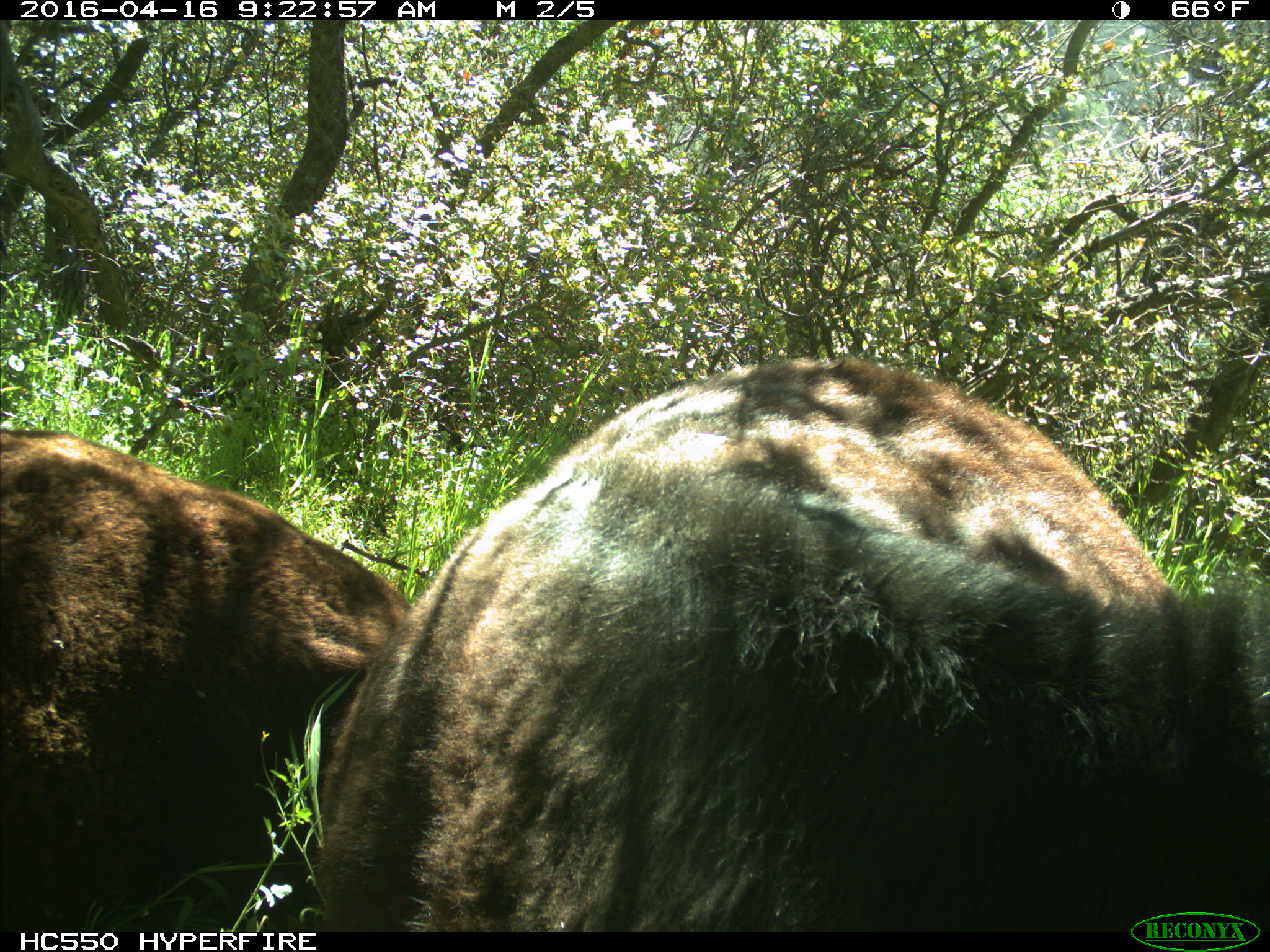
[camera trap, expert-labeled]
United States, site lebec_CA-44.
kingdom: Animalia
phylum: Chordata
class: Mammalia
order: Artiodactyla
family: Bovidae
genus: Bos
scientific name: Bos taurus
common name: domestic cow